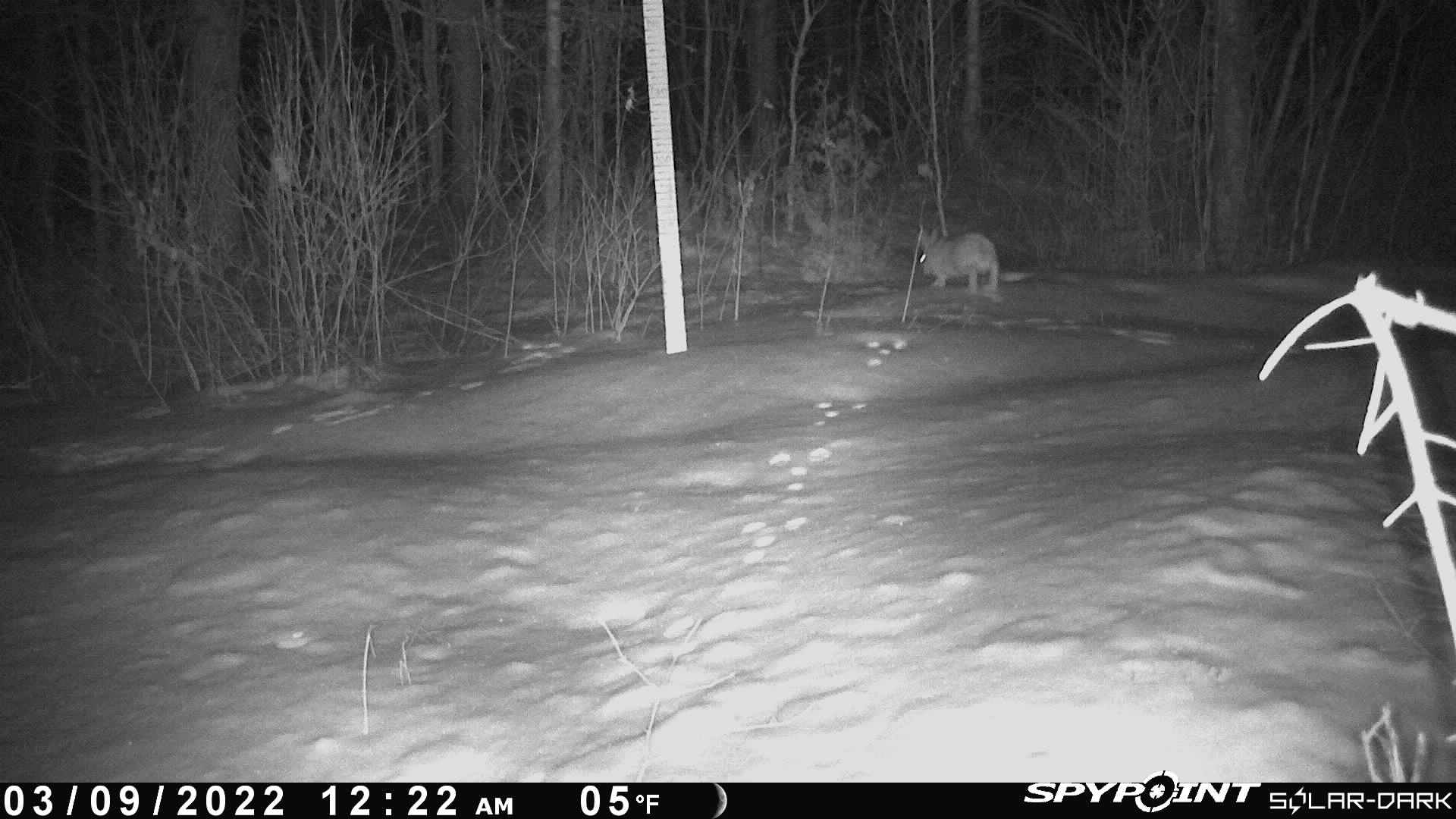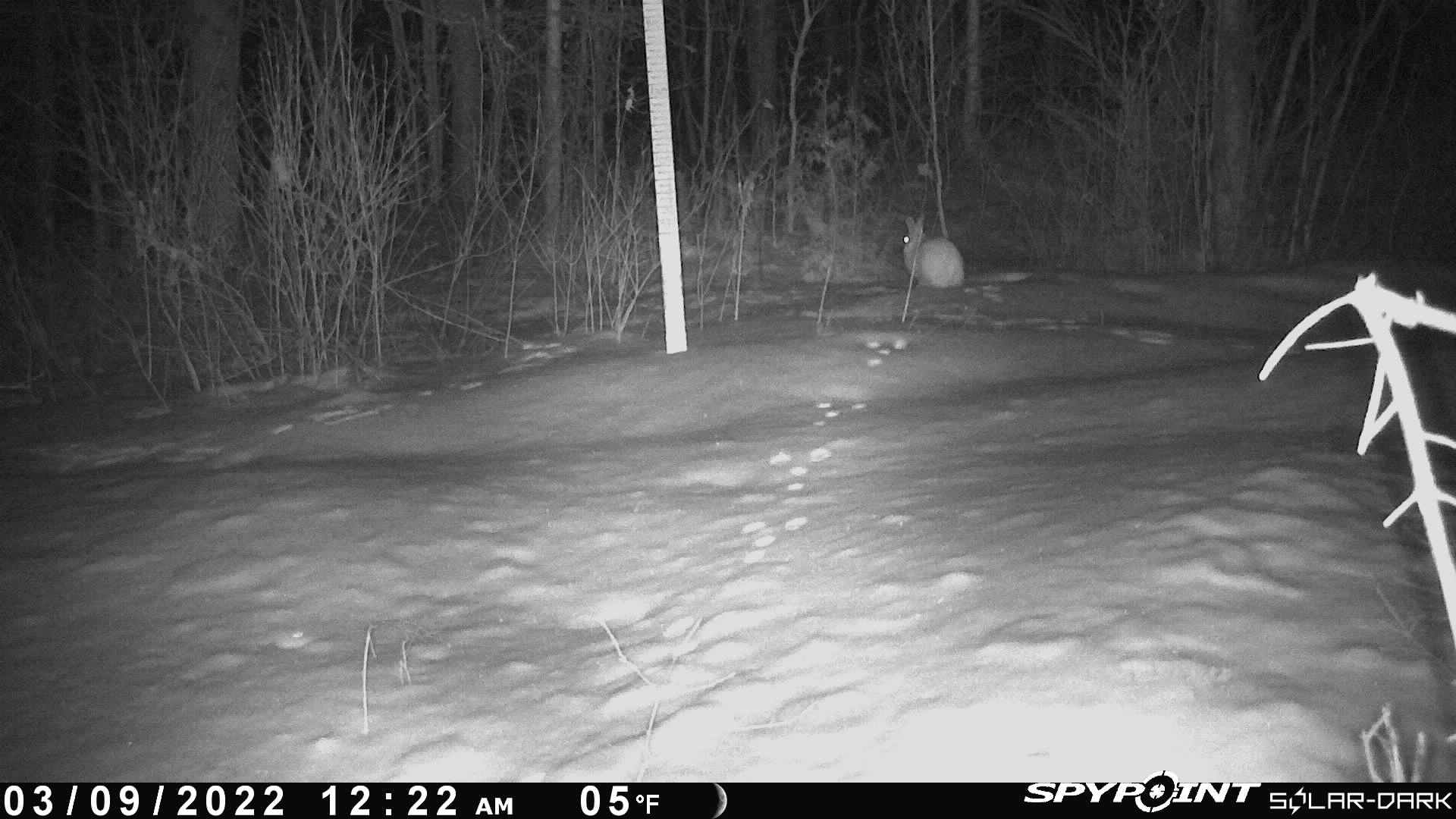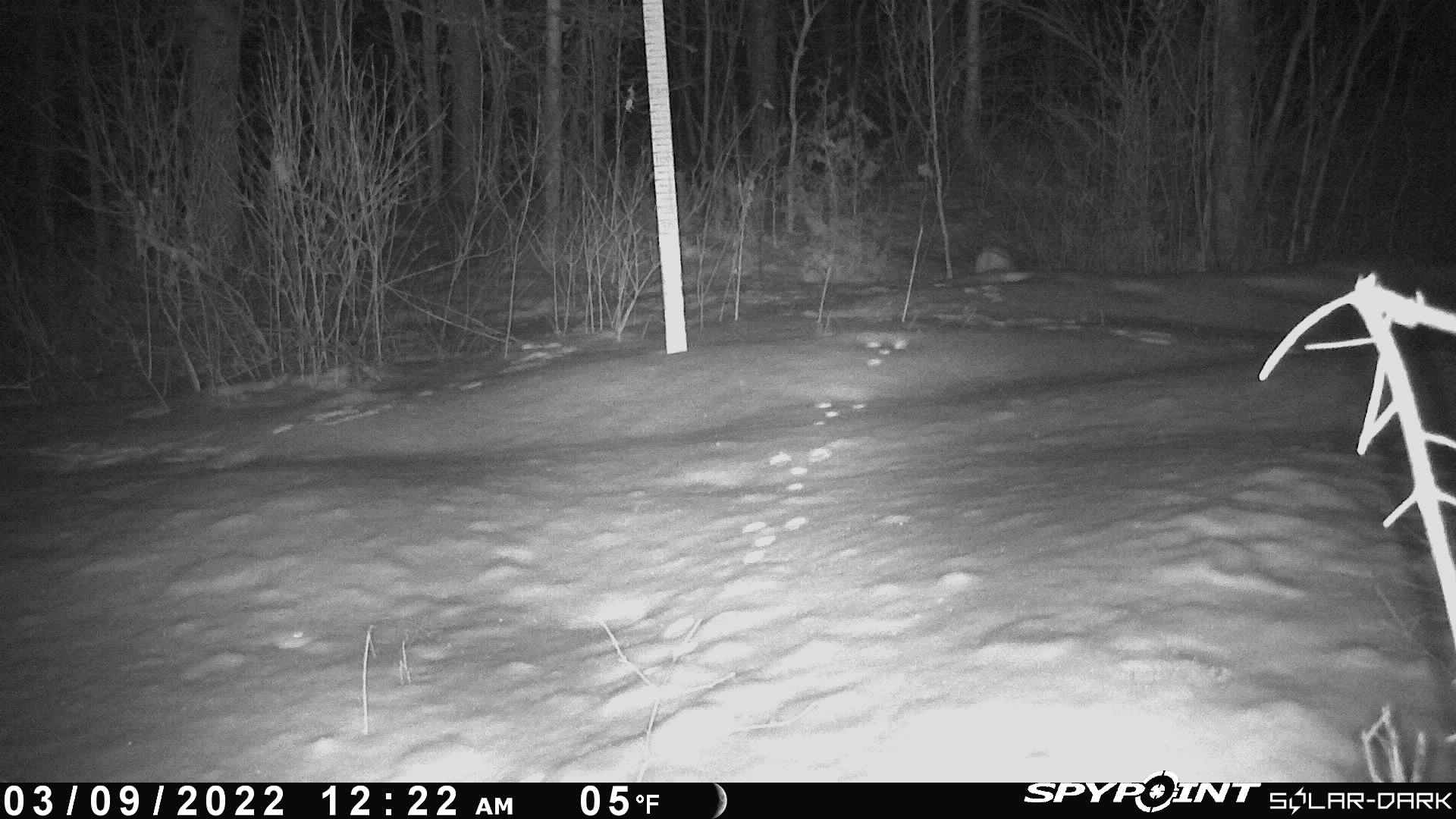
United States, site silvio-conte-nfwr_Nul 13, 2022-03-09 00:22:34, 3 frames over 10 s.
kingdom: Animalia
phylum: Chordata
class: Mammalia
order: Lagomorpha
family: Leporidae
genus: Lepus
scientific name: Lepus americanus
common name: snowshoe hare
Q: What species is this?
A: Snowshoe hare (Lepus americanus).